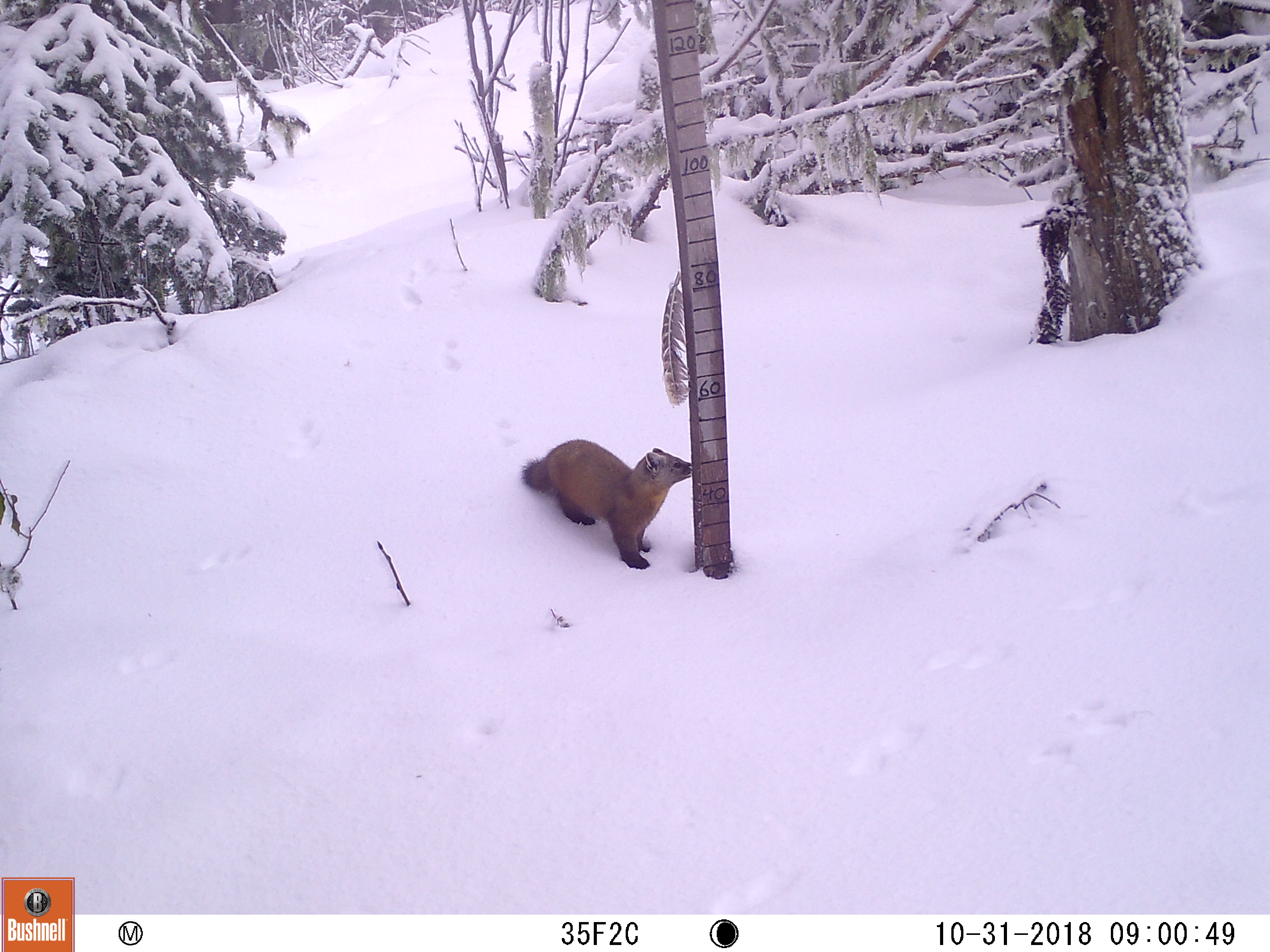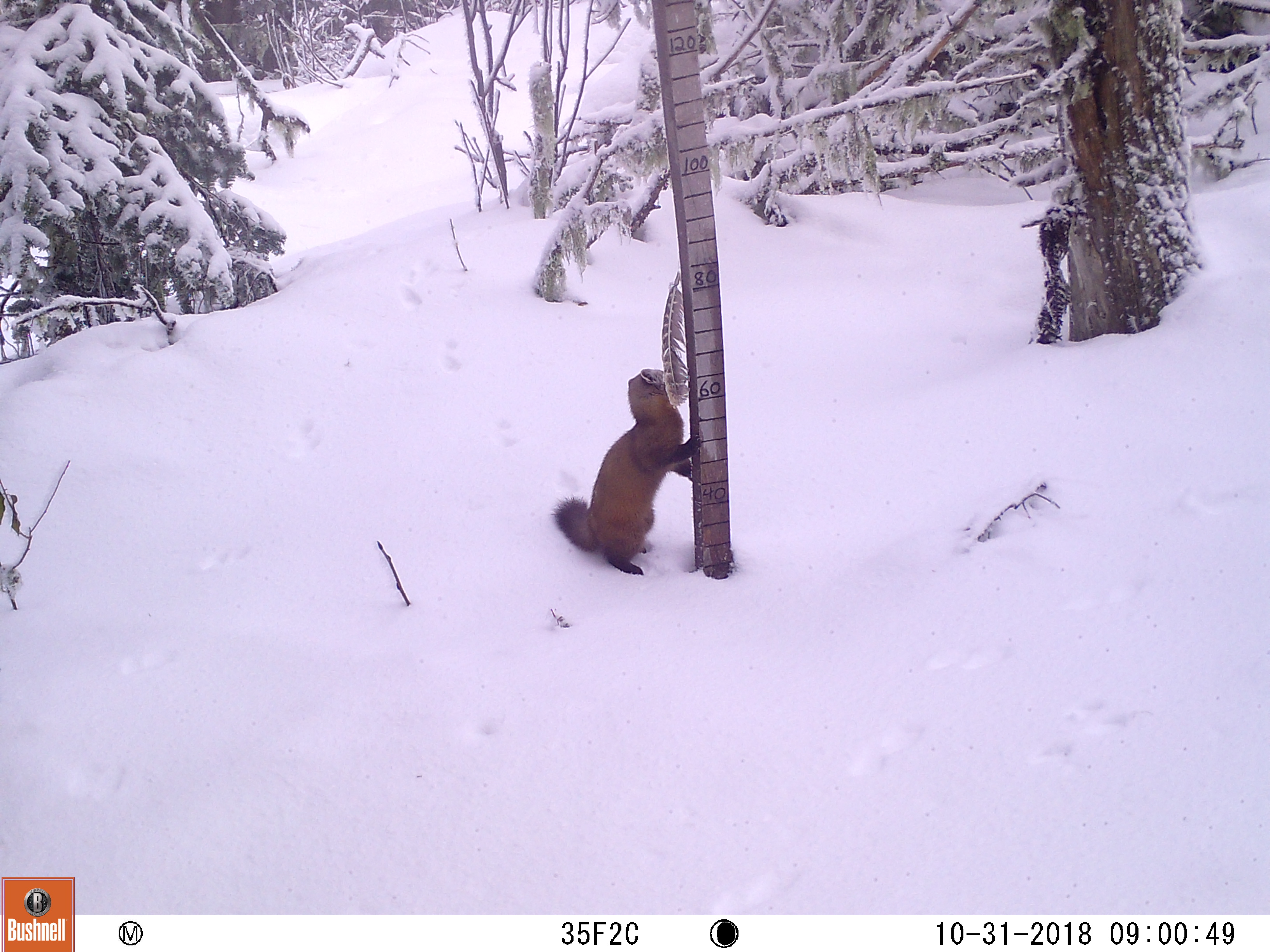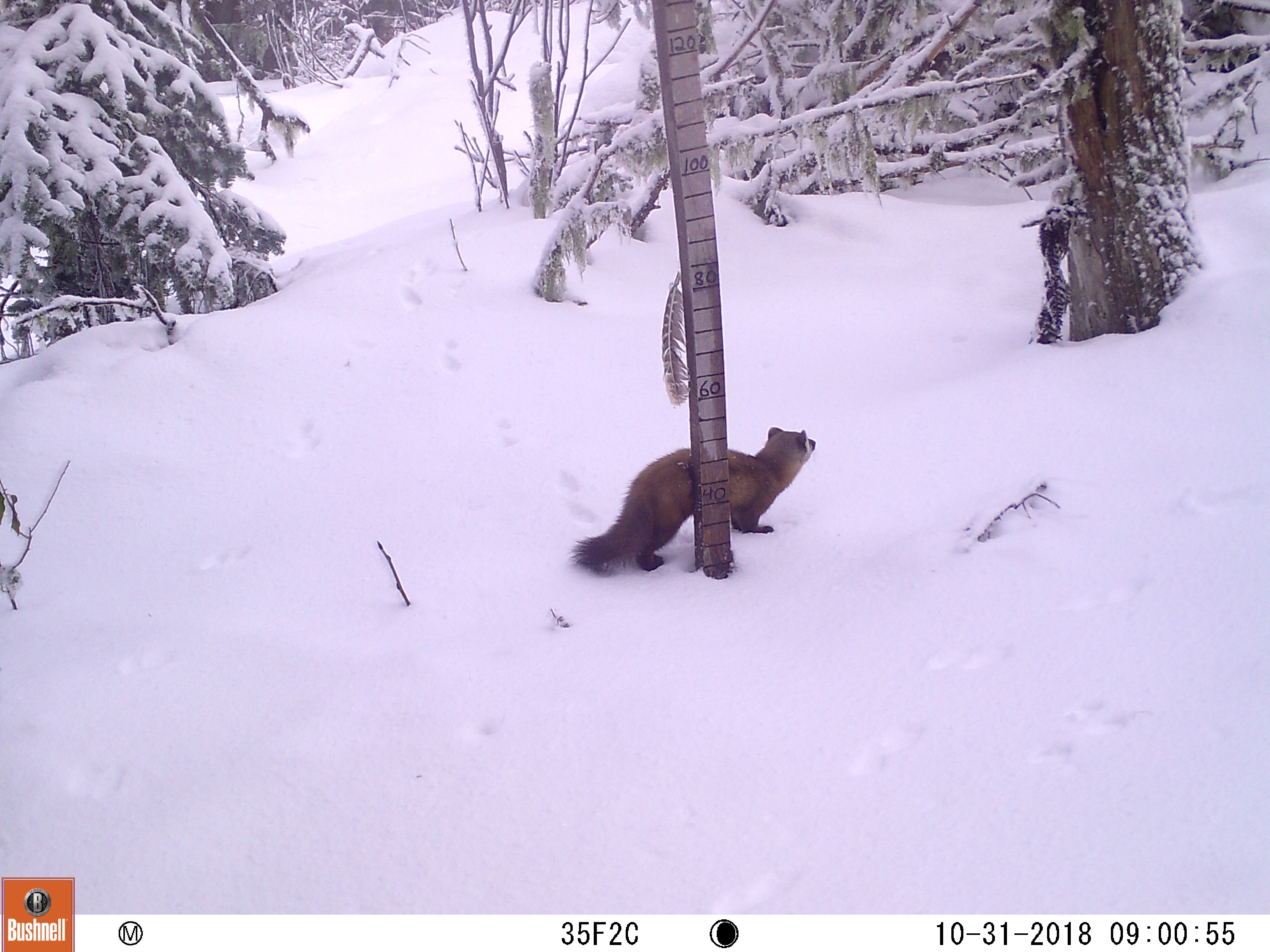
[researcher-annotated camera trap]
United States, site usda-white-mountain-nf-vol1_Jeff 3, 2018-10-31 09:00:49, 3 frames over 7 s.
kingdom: Animalia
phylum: Chordata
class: Mammalia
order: Carnivora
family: Mustelidae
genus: Martes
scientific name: Martes americana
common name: american marten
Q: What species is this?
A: American marten (Martes americana).